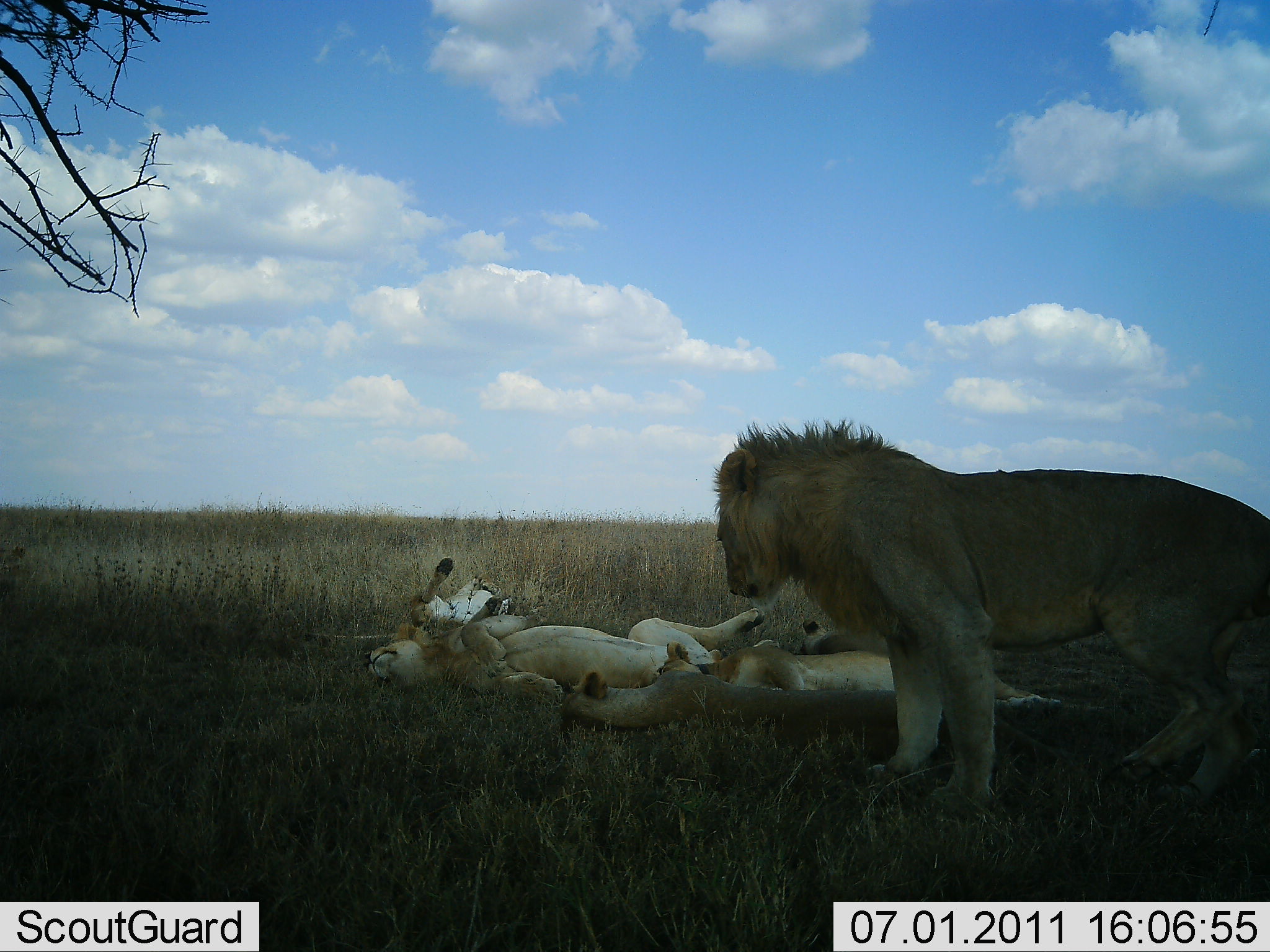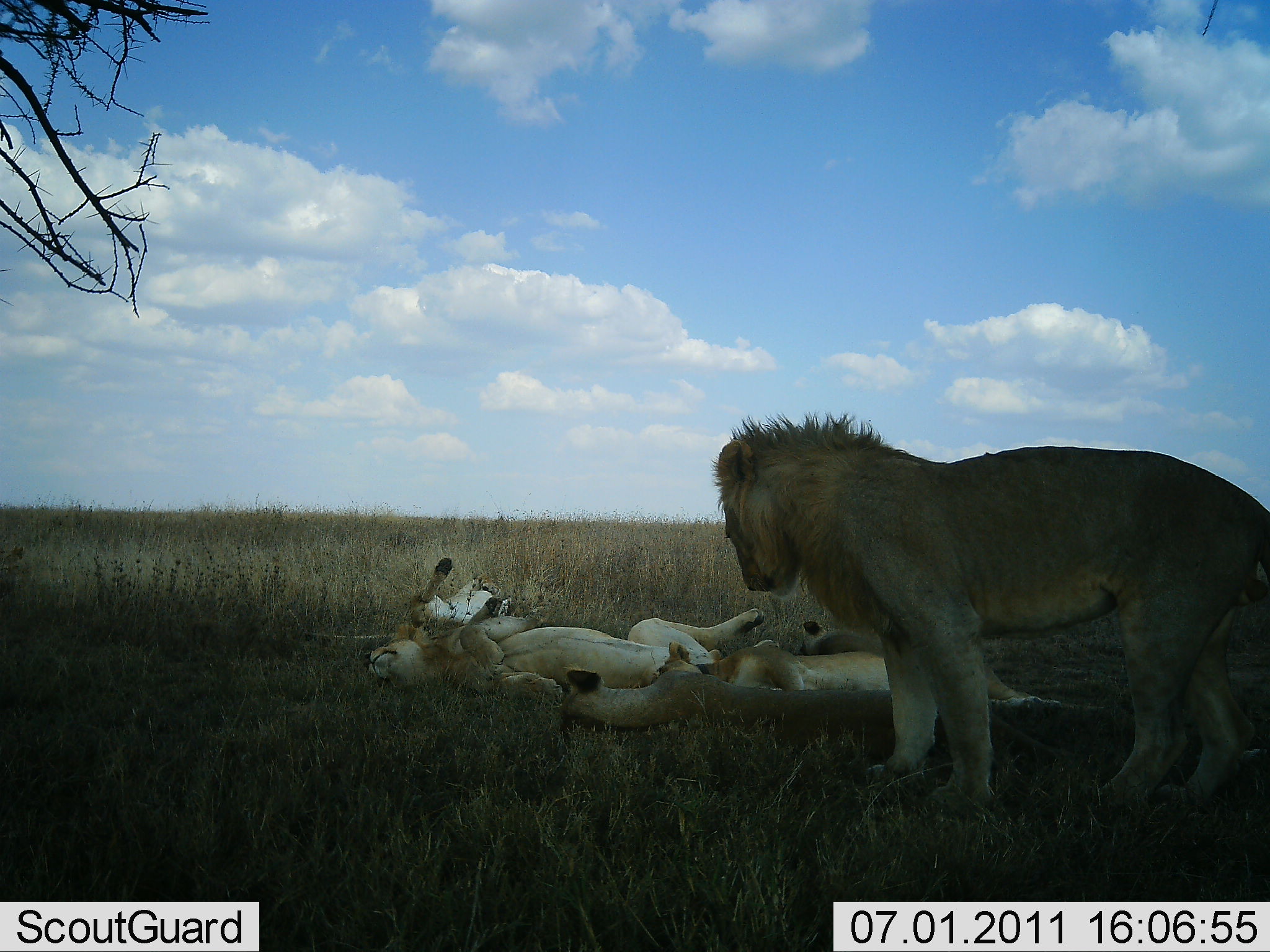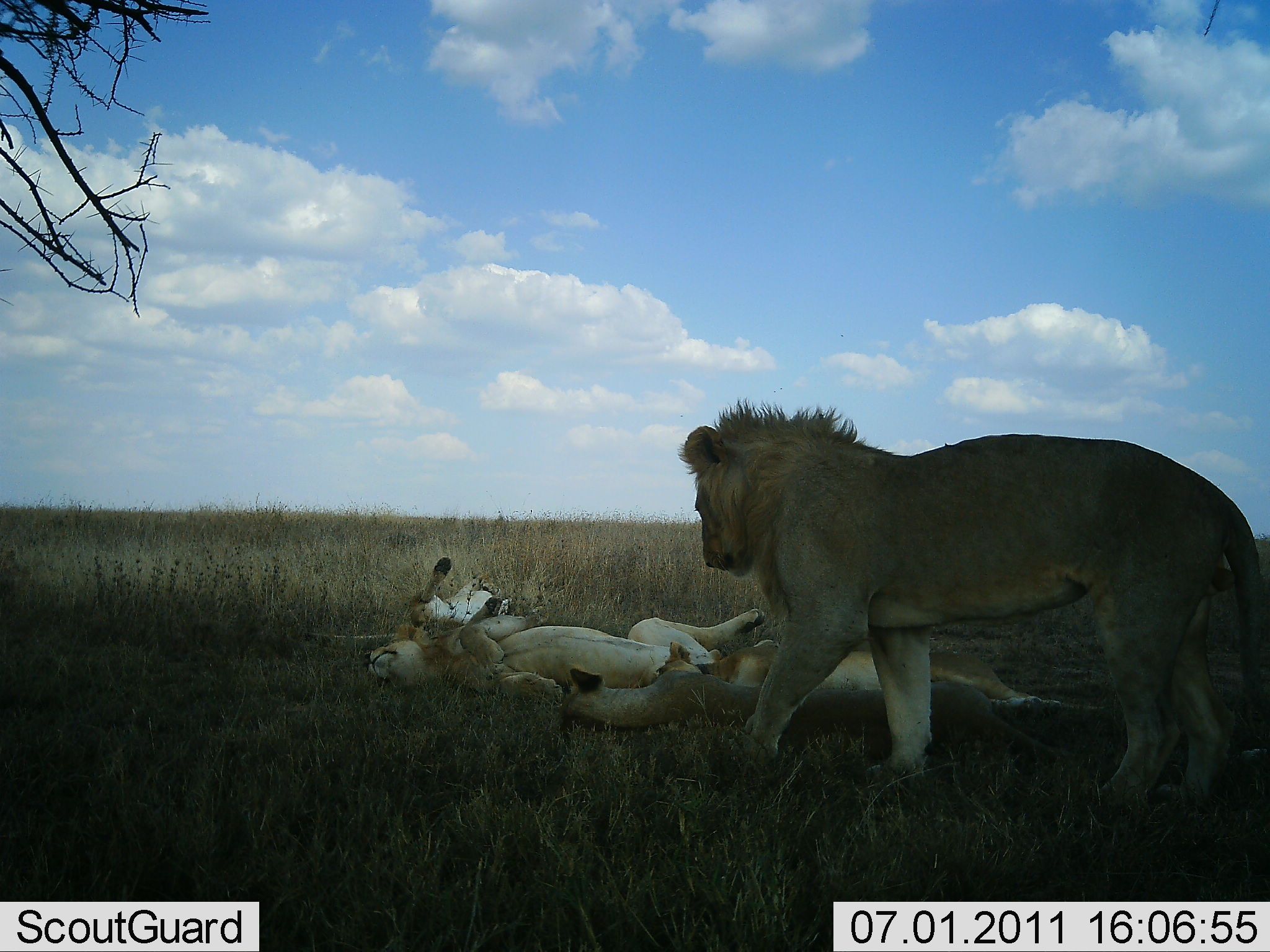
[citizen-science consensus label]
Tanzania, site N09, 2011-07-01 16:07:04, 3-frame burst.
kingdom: Animalia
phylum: Chordata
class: Mammalia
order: Carnivora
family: Felidae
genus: Panthera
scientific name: Panthera leo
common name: lion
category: lionfemale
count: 4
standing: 15%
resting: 90%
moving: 5%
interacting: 35%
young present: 10%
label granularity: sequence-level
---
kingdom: Animalia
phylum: Chordata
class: Mammalia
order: Carnivora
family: Felidae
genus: Panthera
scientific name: Panthera leo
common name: lion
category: lionmale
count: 1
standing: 60%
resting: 20%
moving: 40%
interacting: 33%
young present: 13%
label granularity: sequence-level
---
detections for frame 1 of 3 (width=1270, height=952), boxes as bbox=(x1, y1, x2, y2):
animal: bbox=(714, 418, 1270, 805); bbox=(370, 607, 761, 682); bbox=(663, 623, 1050, 697); bbox=(390, 558, 517, 646); bbox=(569, 672, 655, 699)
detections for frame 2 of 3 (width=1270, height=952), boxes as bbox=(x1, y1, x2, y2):
animal: bbox=(712, 409, 1258, 812); bbox=(366, 604, 781, 697); bbox=(651, 639, 1033, 701); bbox=(402, 558, 525, 627); bbox=(558, 666, 643, 697)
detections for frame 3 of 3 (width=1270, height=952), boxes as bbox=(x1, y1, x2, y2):
animal: bbox=(678, 396, 1076, 775); bbox=(367, 607, 805, 694); bbox=(654, 640, 1044, 705); bbox=(407, 555, 516, 632); bbox=(562, 664, 657, 694)